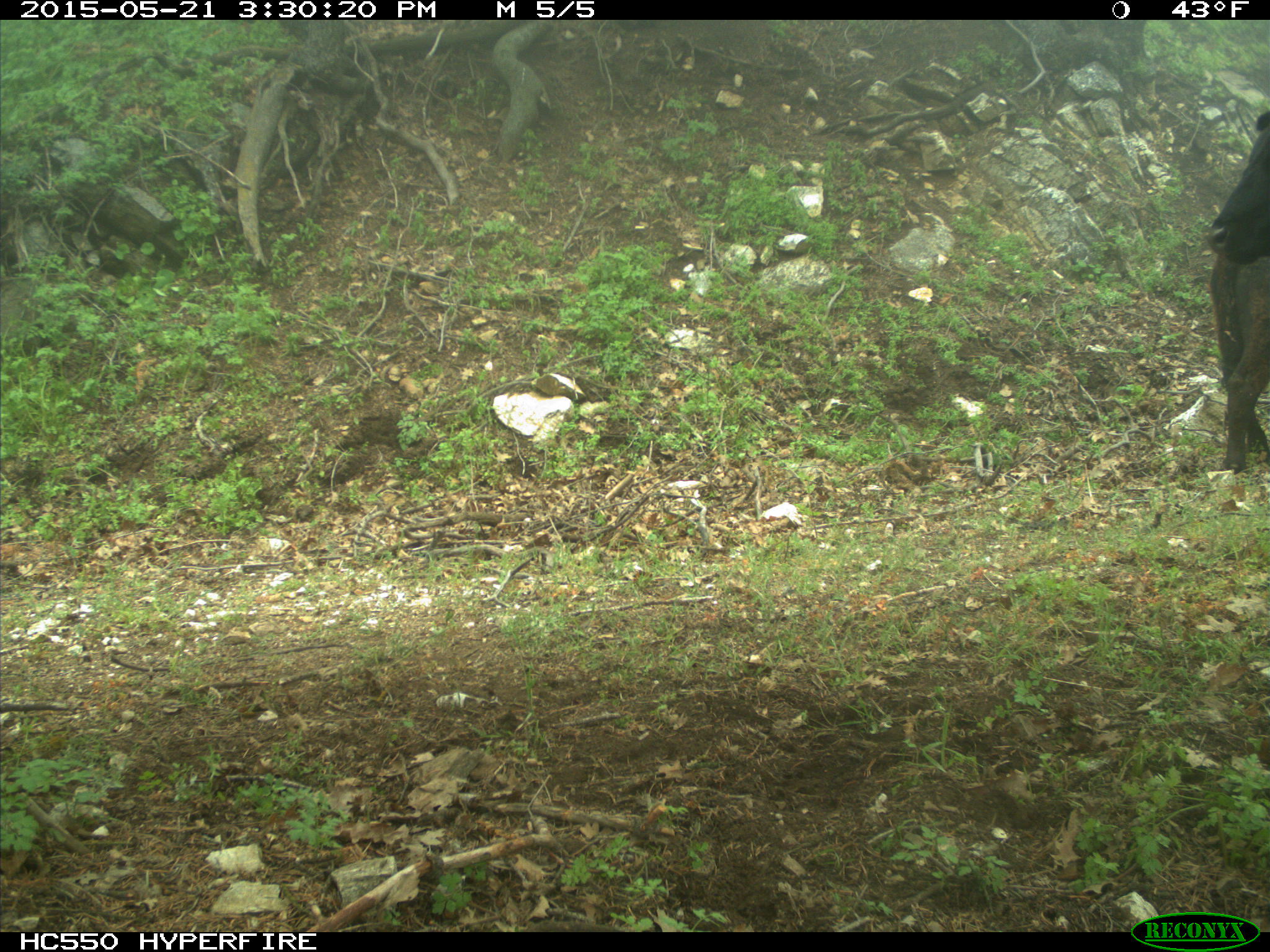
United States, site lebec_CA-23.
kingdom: Animalia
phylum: Chordata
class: Mammalia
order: Artiodactyla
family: Bovidae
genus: Bos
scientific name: Bos taurus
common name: domestic cow